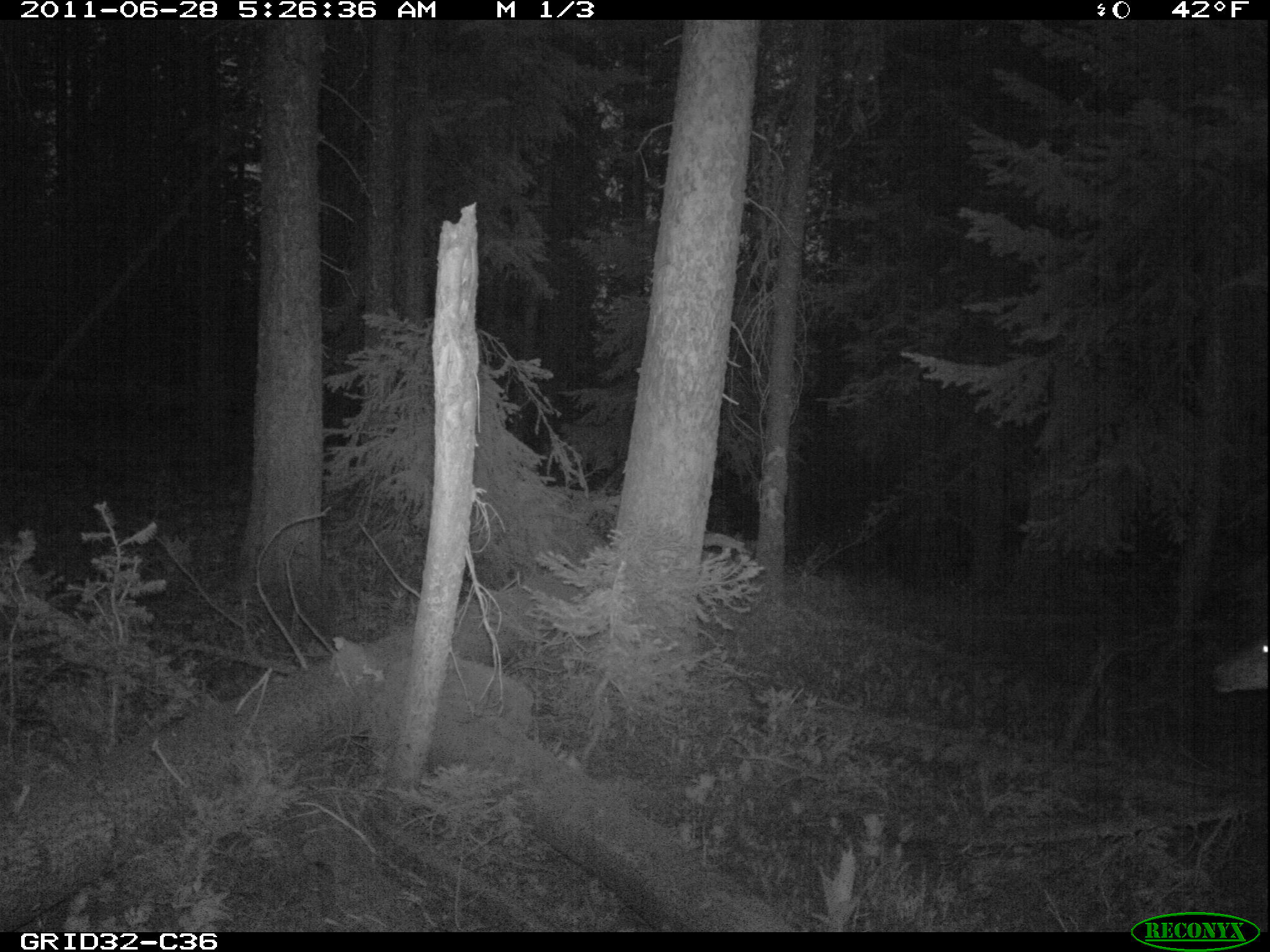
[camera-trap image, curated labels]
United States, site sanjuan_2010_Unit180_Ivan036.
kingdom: Animalia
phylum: Chordata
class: Mammalia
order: Artiodactyla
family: Cervidae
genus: Odocoileus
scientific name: Odocoileus hemionus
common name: mule deer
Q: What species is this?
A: Odocoileus hemionus (mule deer).